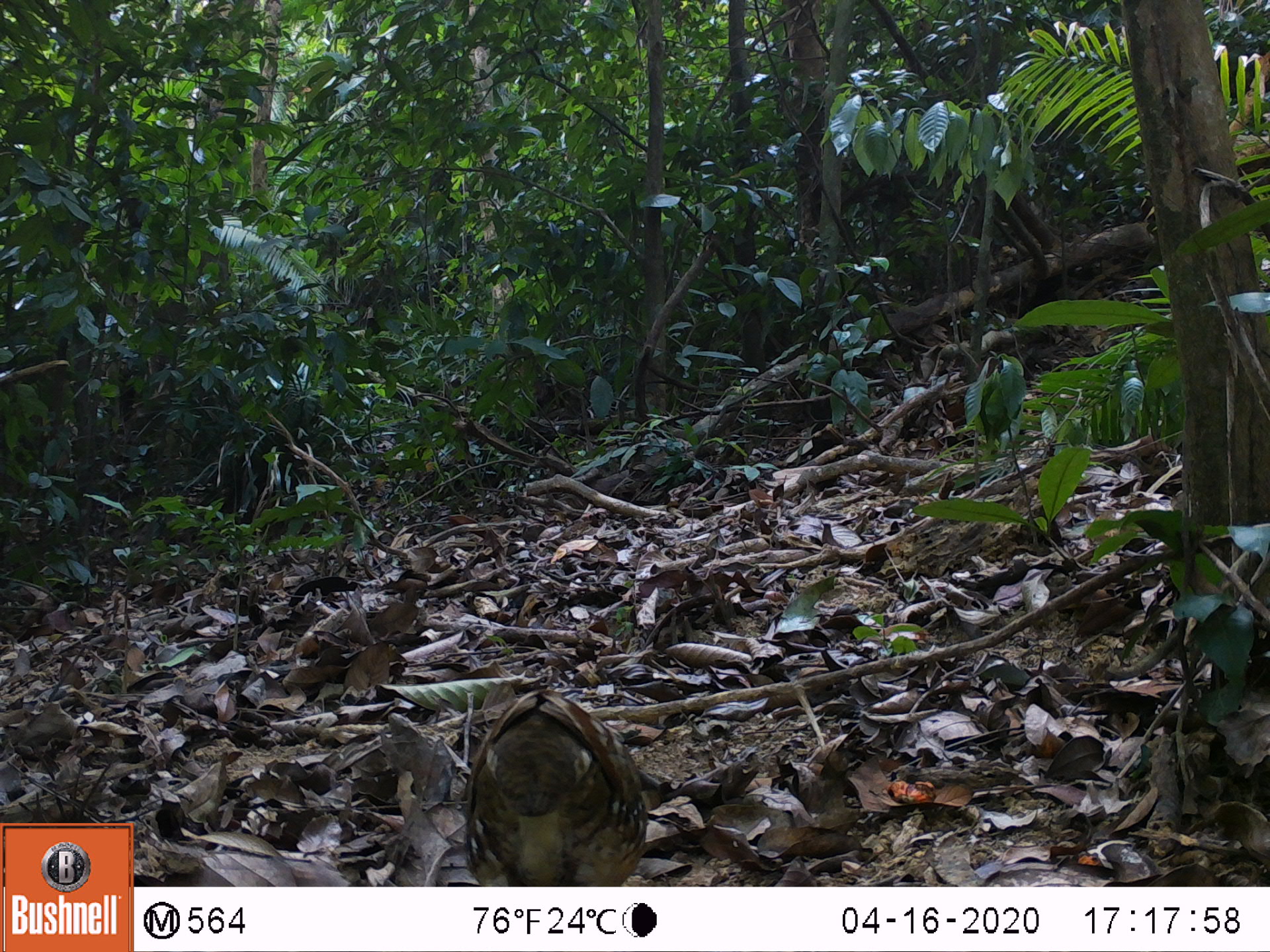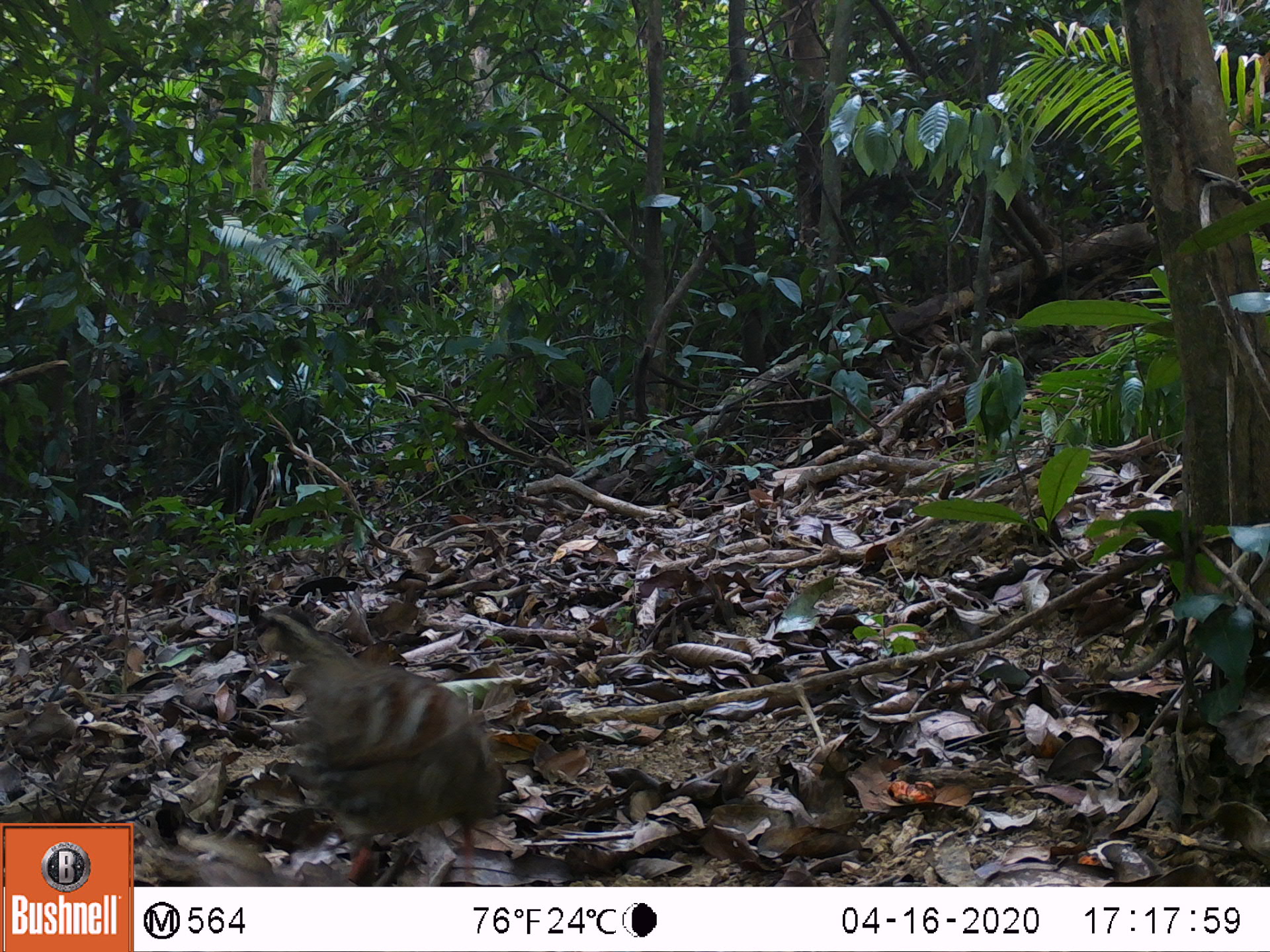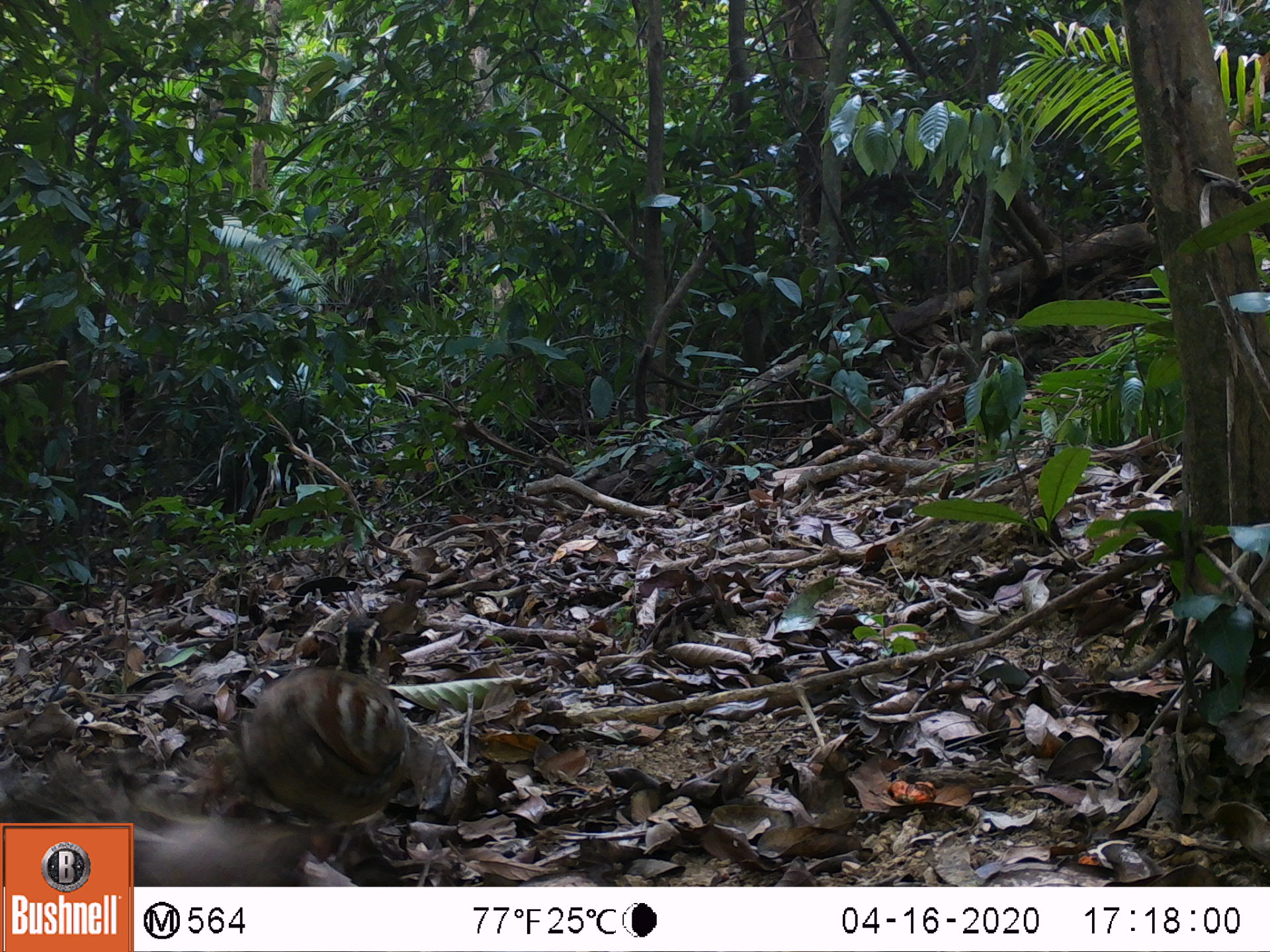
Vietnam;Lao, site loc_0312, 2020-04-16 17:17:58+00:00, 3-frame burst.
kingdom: Animalia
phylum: Chordata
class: Aves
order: Galliformes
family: Phasianidae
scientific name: Phasianidae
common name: partridge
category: unidentified partridge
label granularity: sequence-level